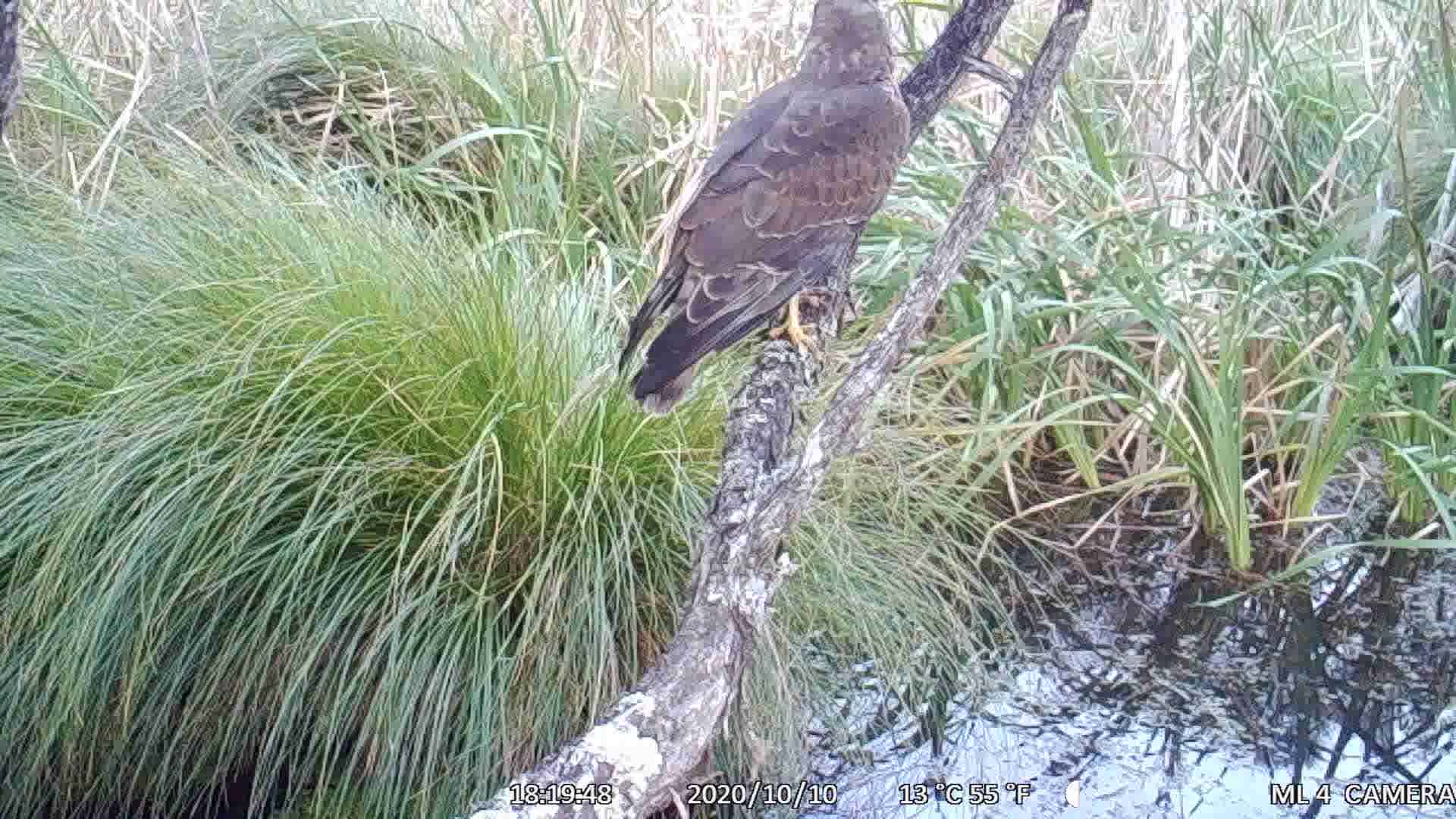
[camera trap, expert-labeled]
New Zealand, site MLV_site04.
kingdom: Animalia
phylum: Chordata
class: Aves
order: Accipitriformes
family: Accipitridae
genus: Circus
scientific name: Circus approximans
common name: swamp harrier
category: harrier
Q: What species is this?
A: Harrier (swamp harrier) (Circus approximans).